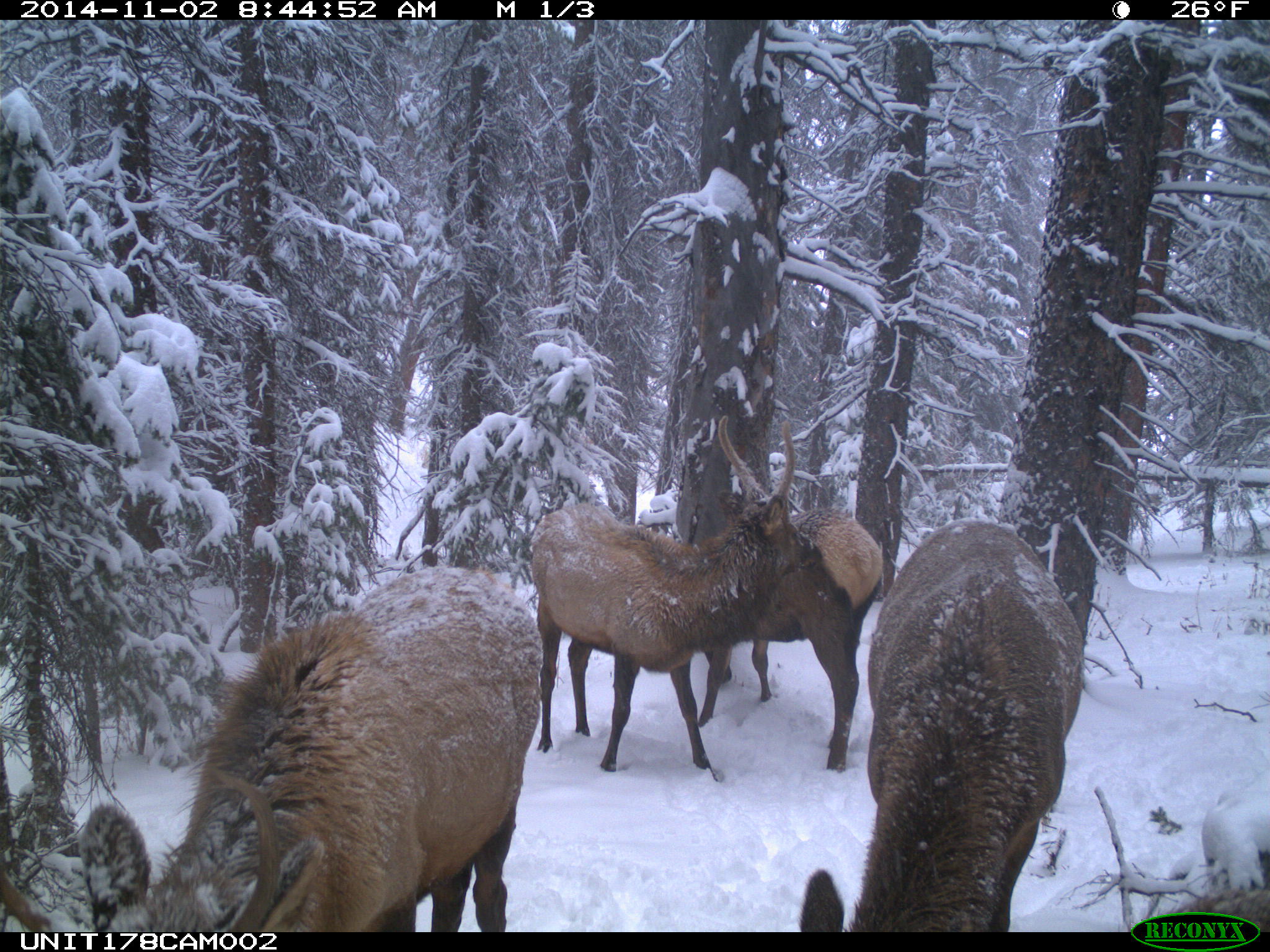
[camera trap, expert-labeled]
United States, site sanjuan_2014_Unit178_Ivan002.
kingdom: Animalia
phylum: Chordata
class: Mammalia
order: Artiodactyla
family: Cervidae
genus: Cervus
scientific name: Cervus elaphus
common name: red deer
Cervus elaphus (red deer).